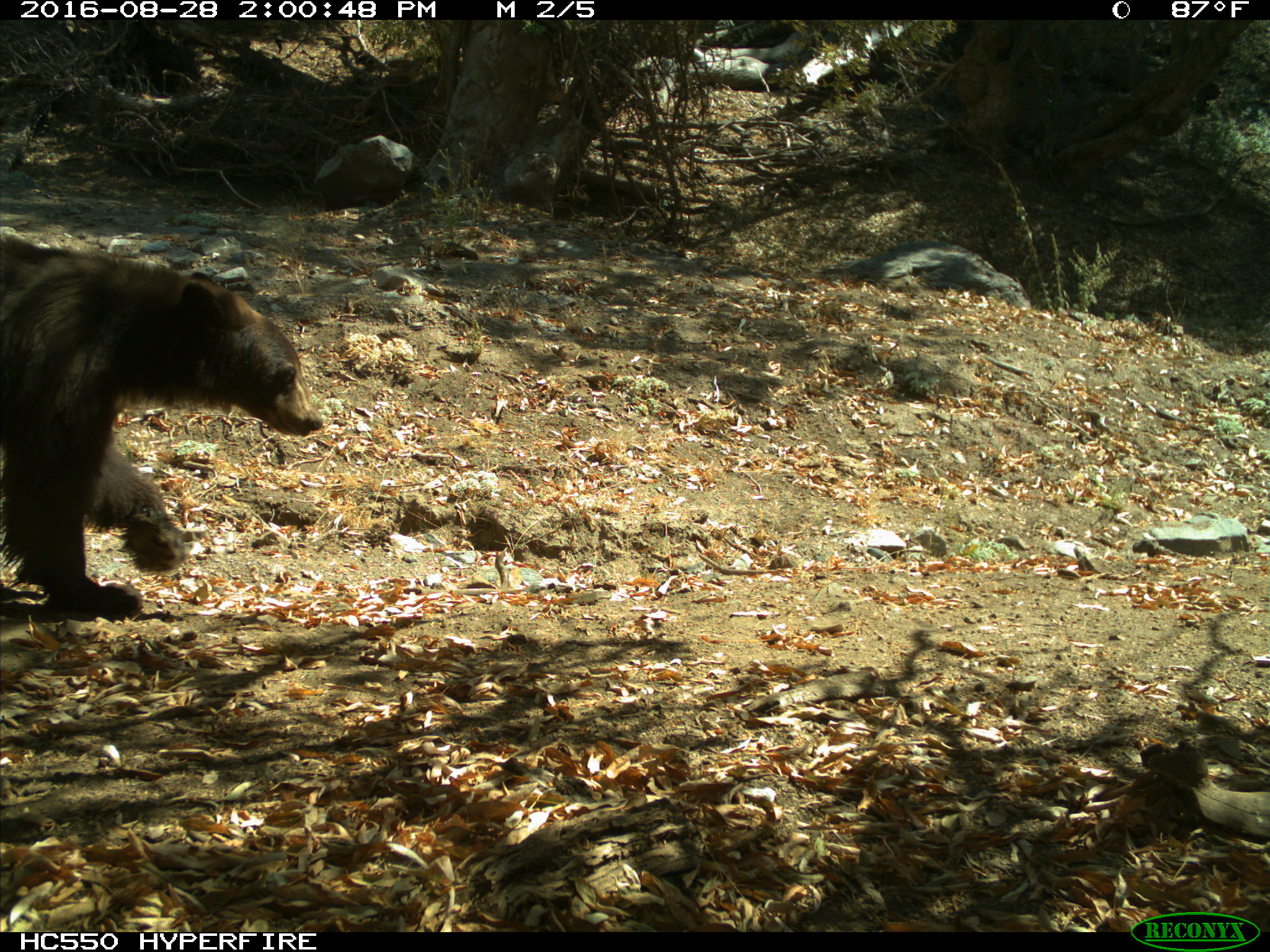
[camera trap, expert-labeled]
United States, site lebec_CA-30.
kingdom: Animalia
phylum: Chordata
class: Mammalia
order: Carnivora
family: Ursidae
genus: Ursus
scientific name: Ursus americanus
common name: american black bear